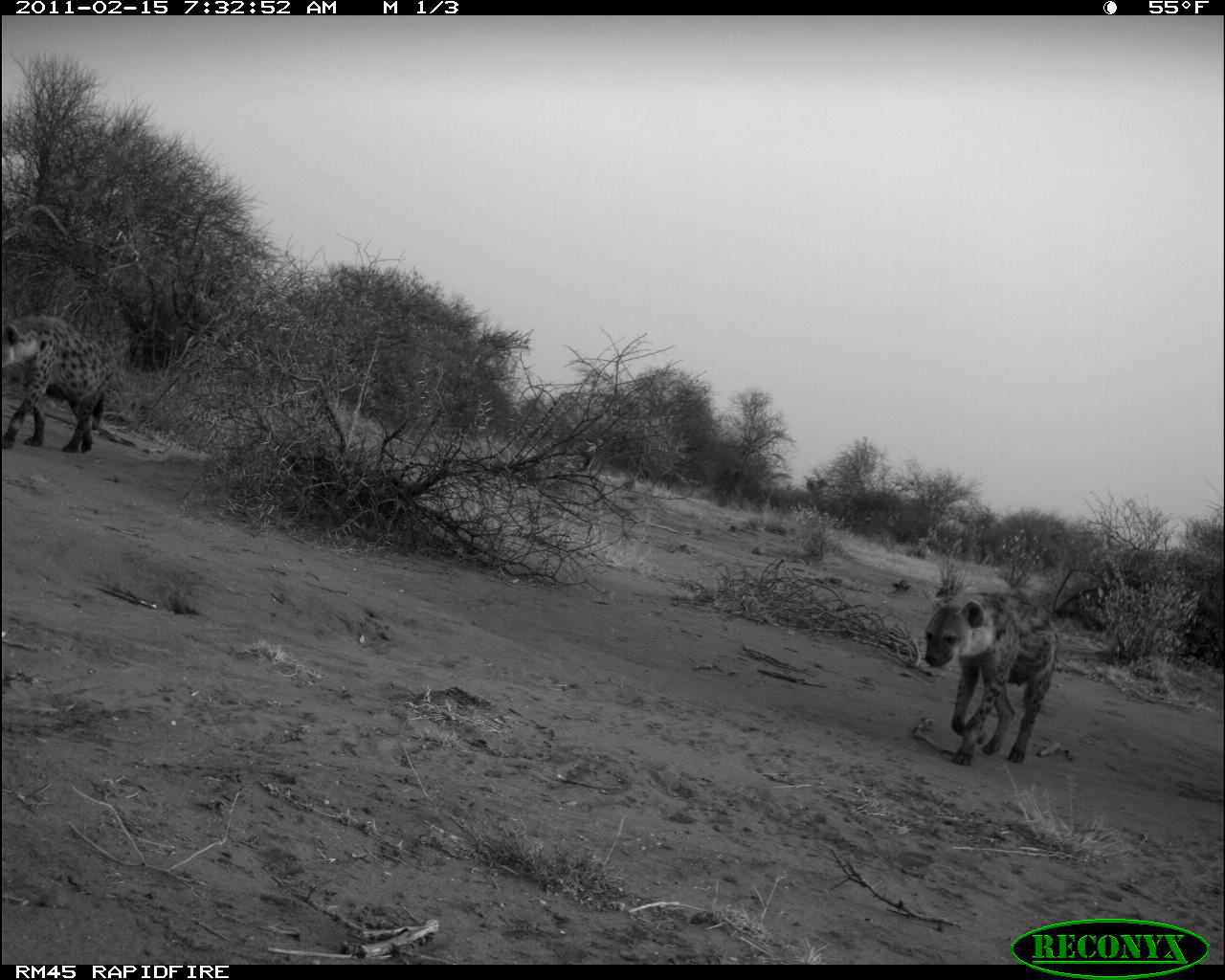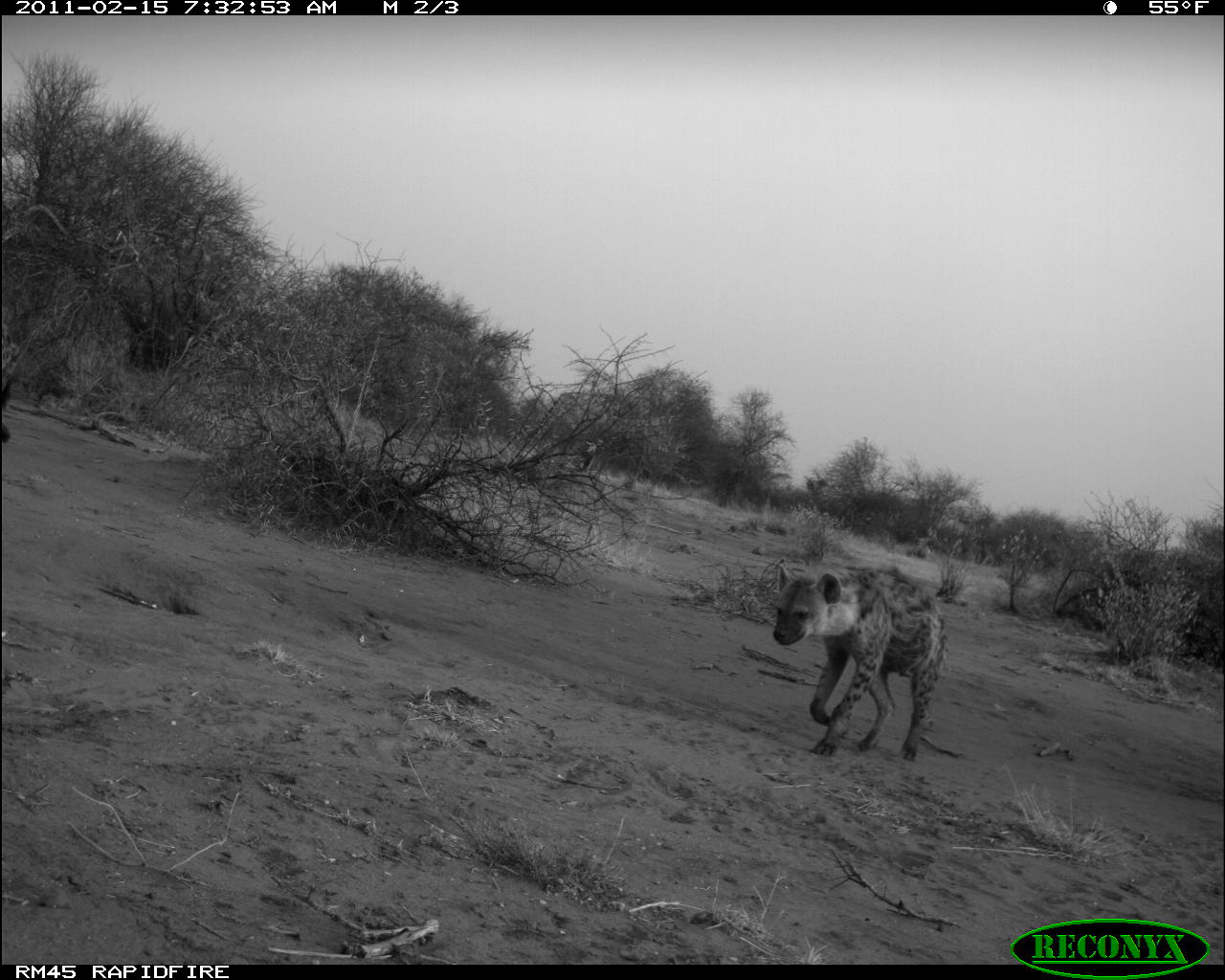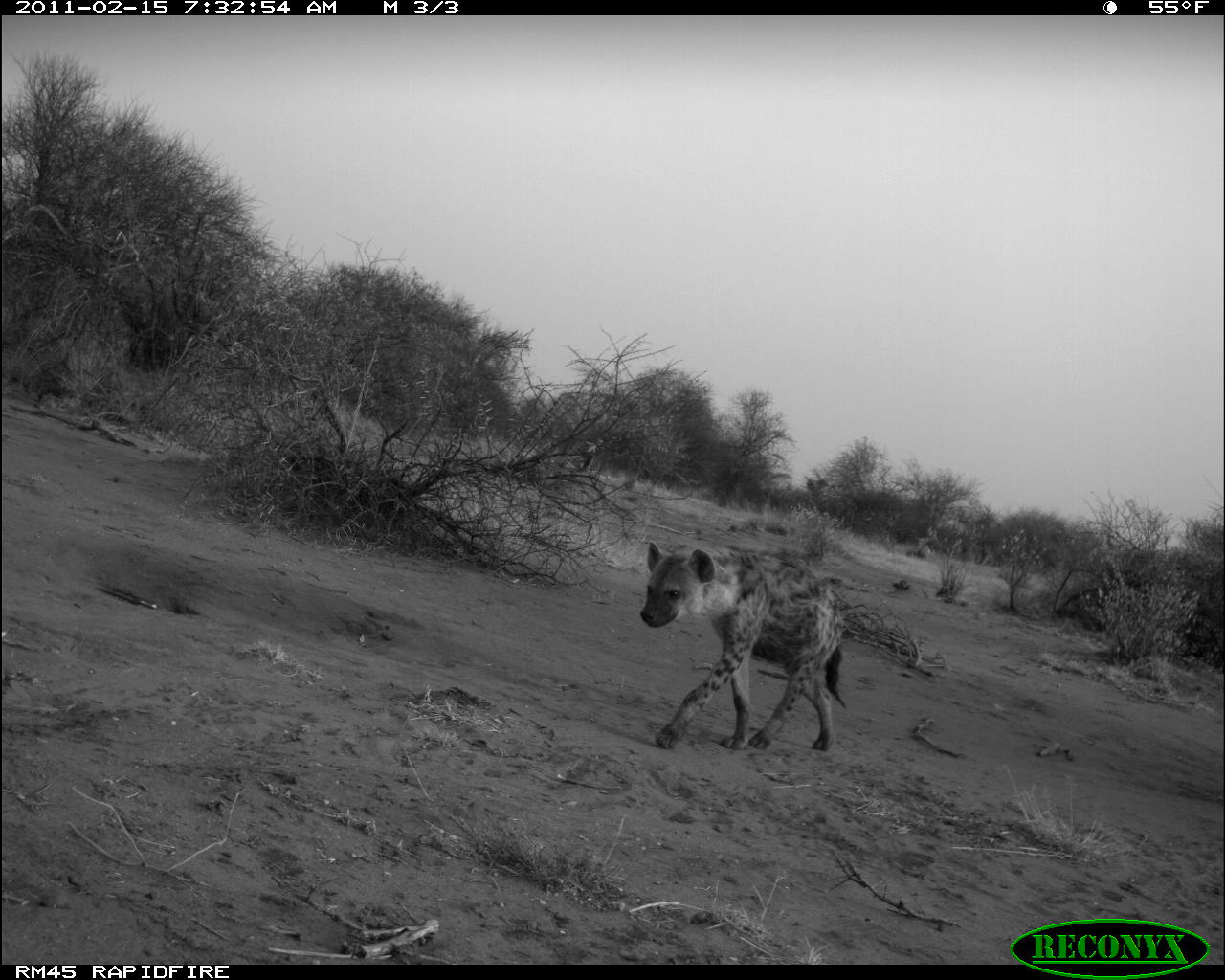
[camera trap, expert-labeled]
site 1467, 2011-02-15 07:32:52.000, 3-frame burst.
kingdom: Animalia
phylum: Chordata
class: Mammalia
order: Carnivora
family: Hyaenidae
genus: Crocuta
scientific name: Crocuta crocuta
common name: spotted hyena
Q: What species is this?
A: Crocuta crocuta (spotted hyena).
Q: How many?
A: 2.